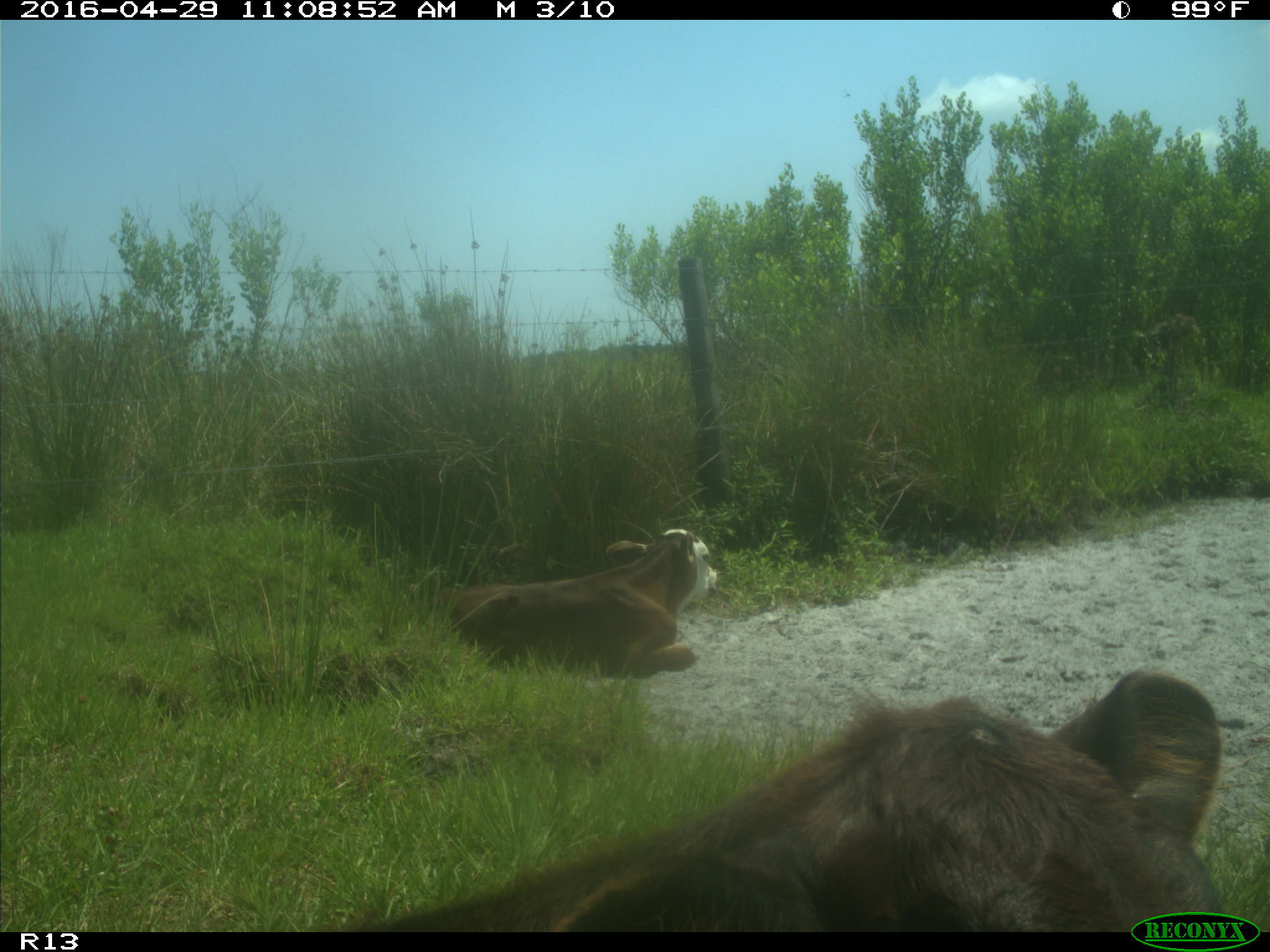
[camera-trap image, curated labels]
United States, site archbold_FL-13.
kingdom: Animalia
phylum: Chordata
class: Mammalia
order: Artiodactyla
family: Bovidae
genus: Bos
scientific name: Bos taurus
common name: domestic cow